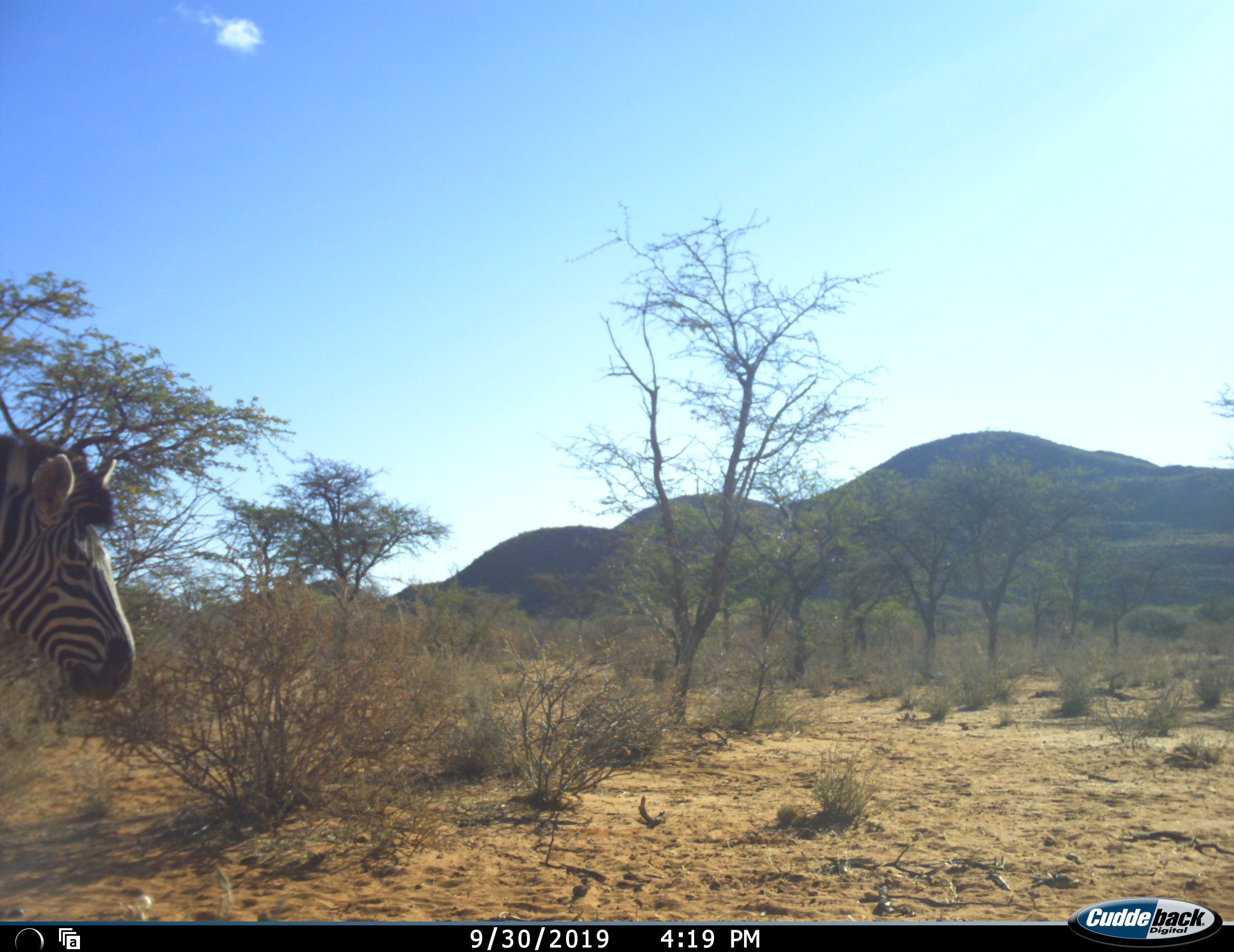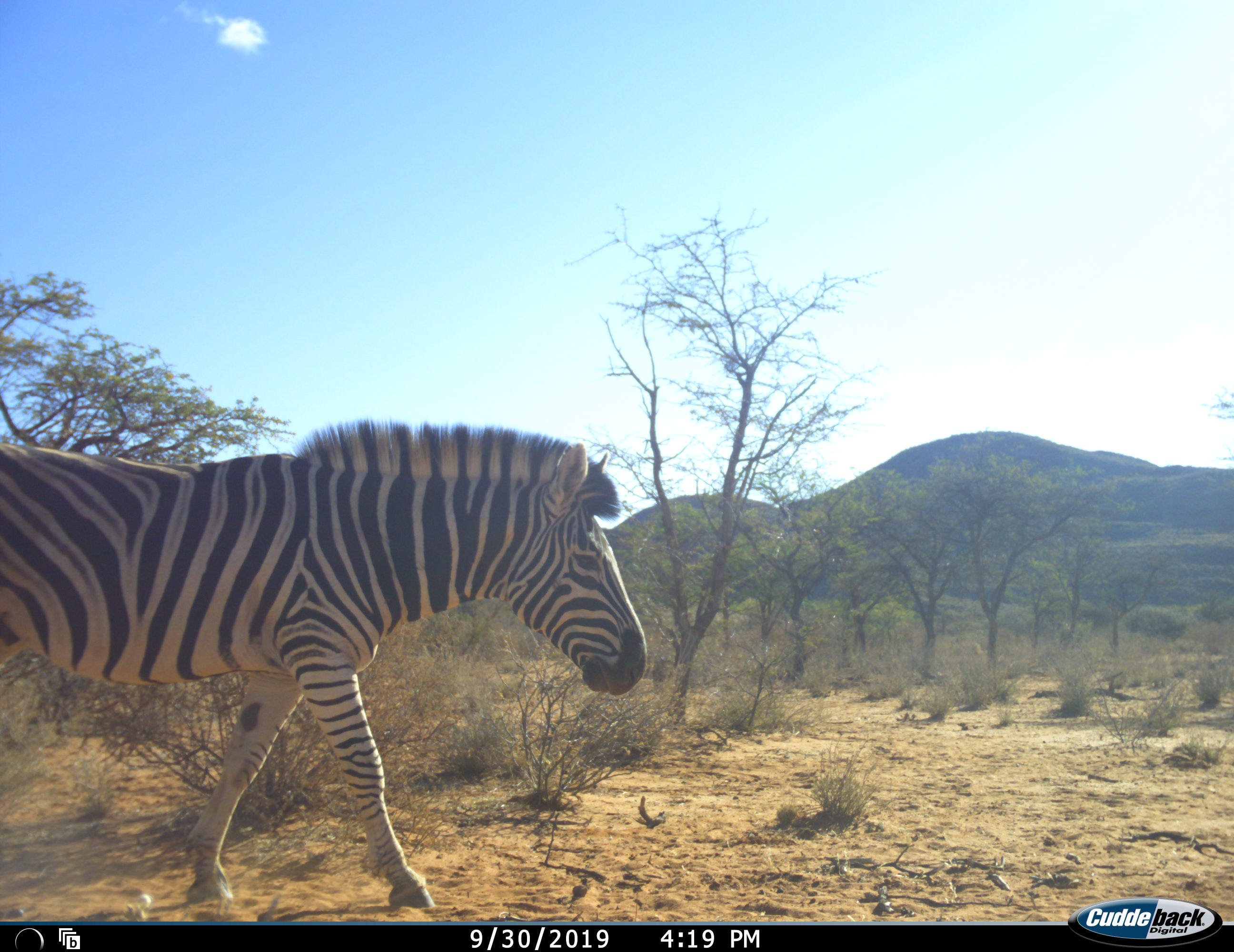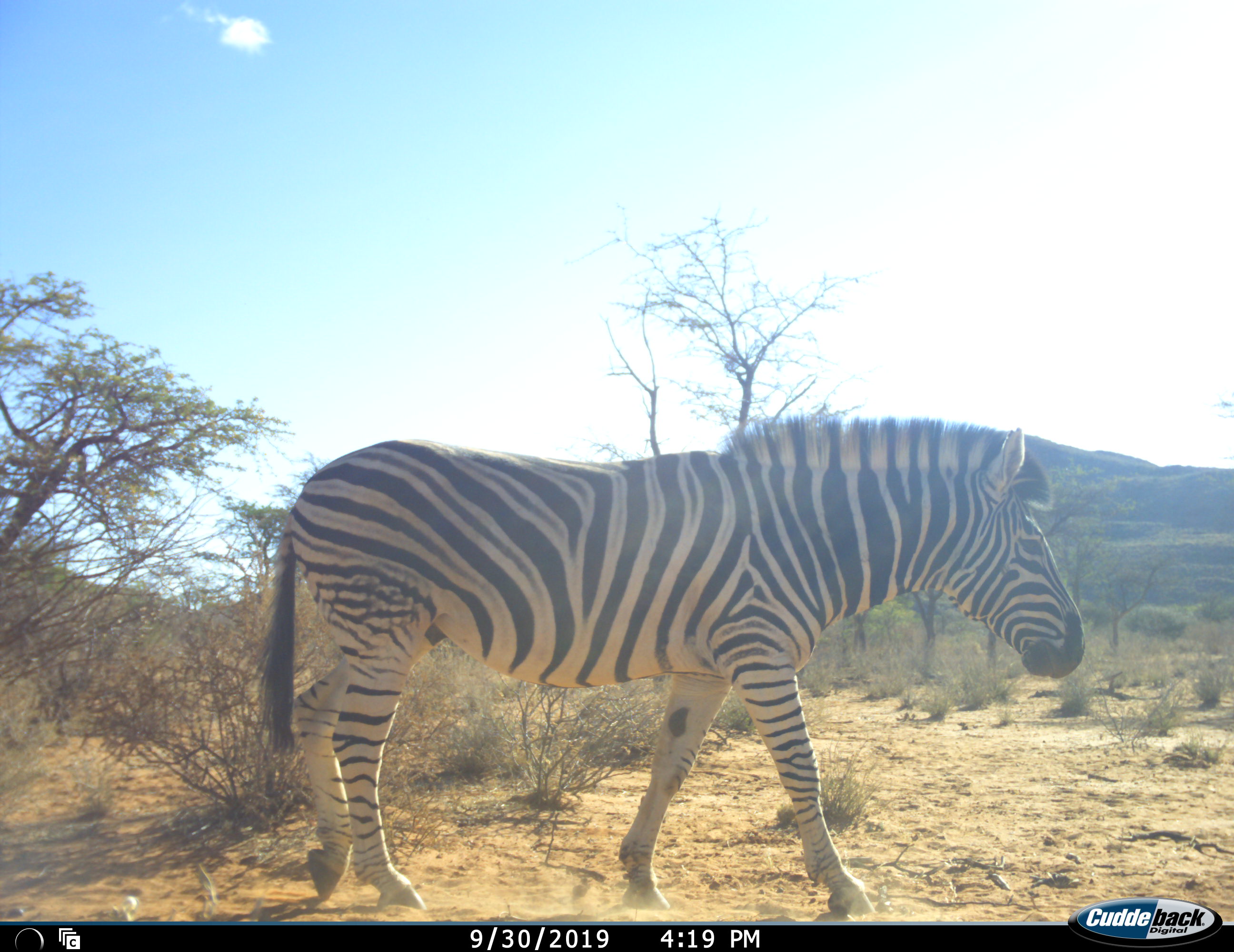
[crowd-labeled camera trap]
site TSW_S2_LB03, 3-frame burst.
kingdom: Animalia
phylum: Chordata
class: Mammalia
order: Perissodactyla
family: Equidae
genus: Equus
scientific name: Equus quagga burchellii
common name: burchell's zebra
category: zebraburchells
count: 1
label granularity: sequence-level